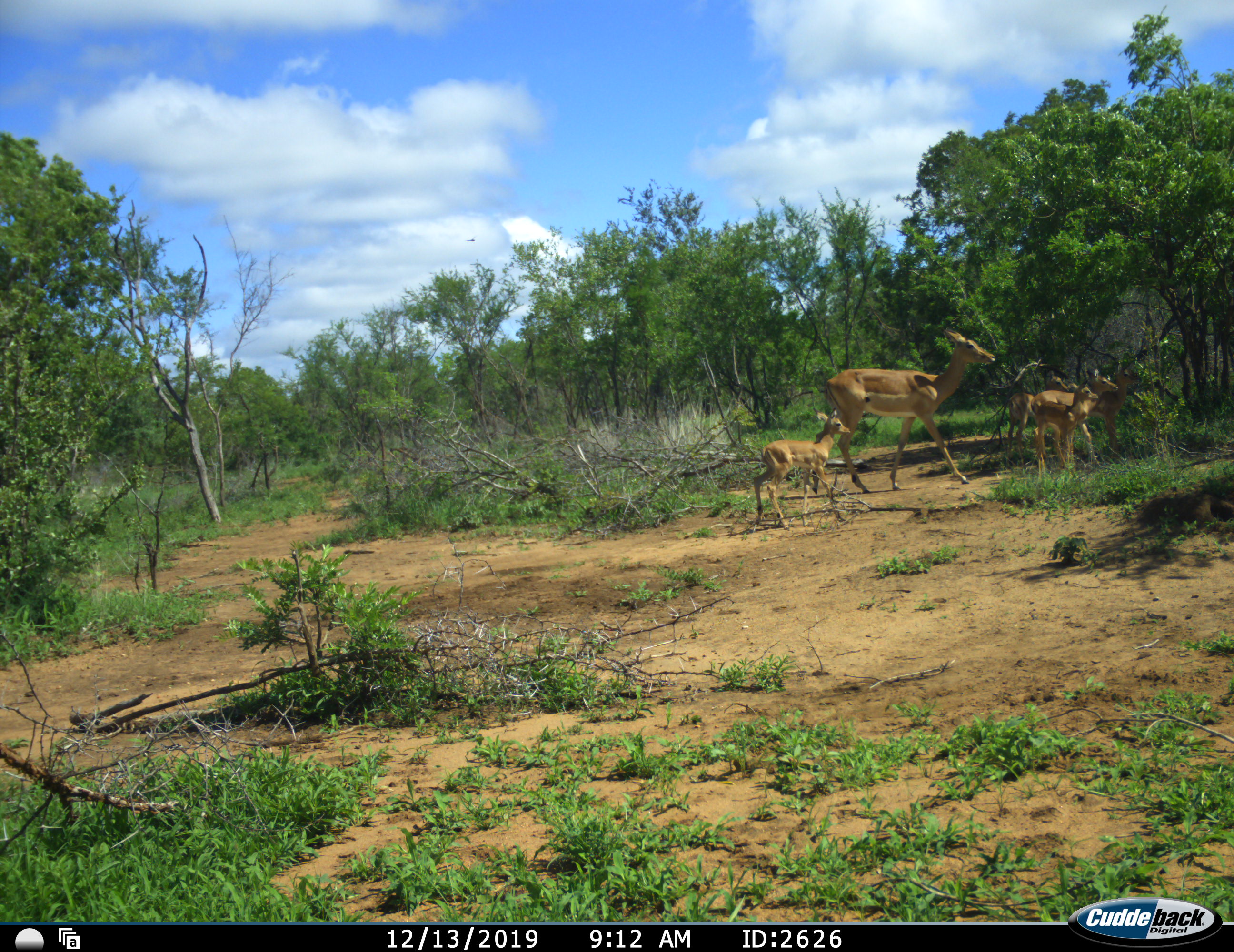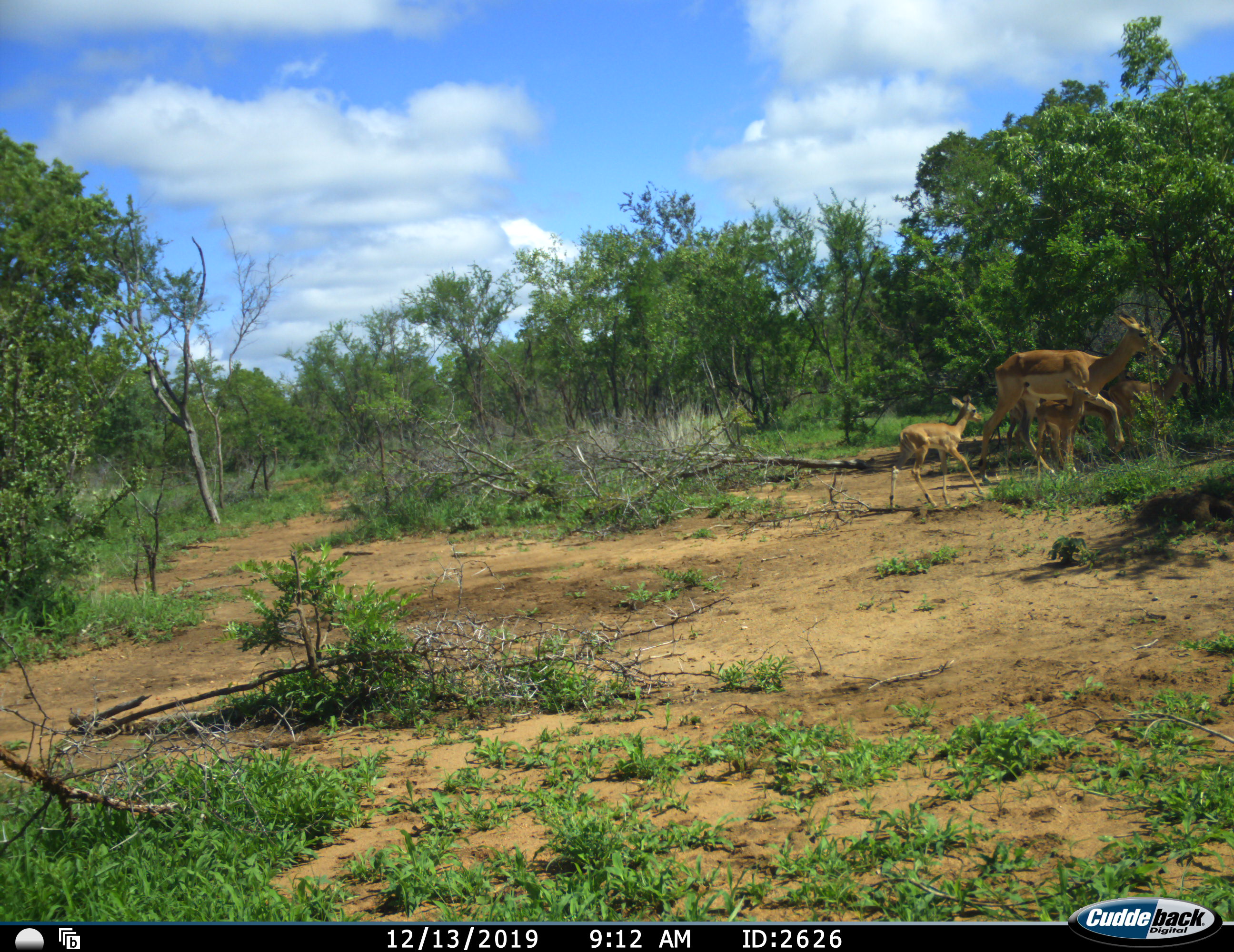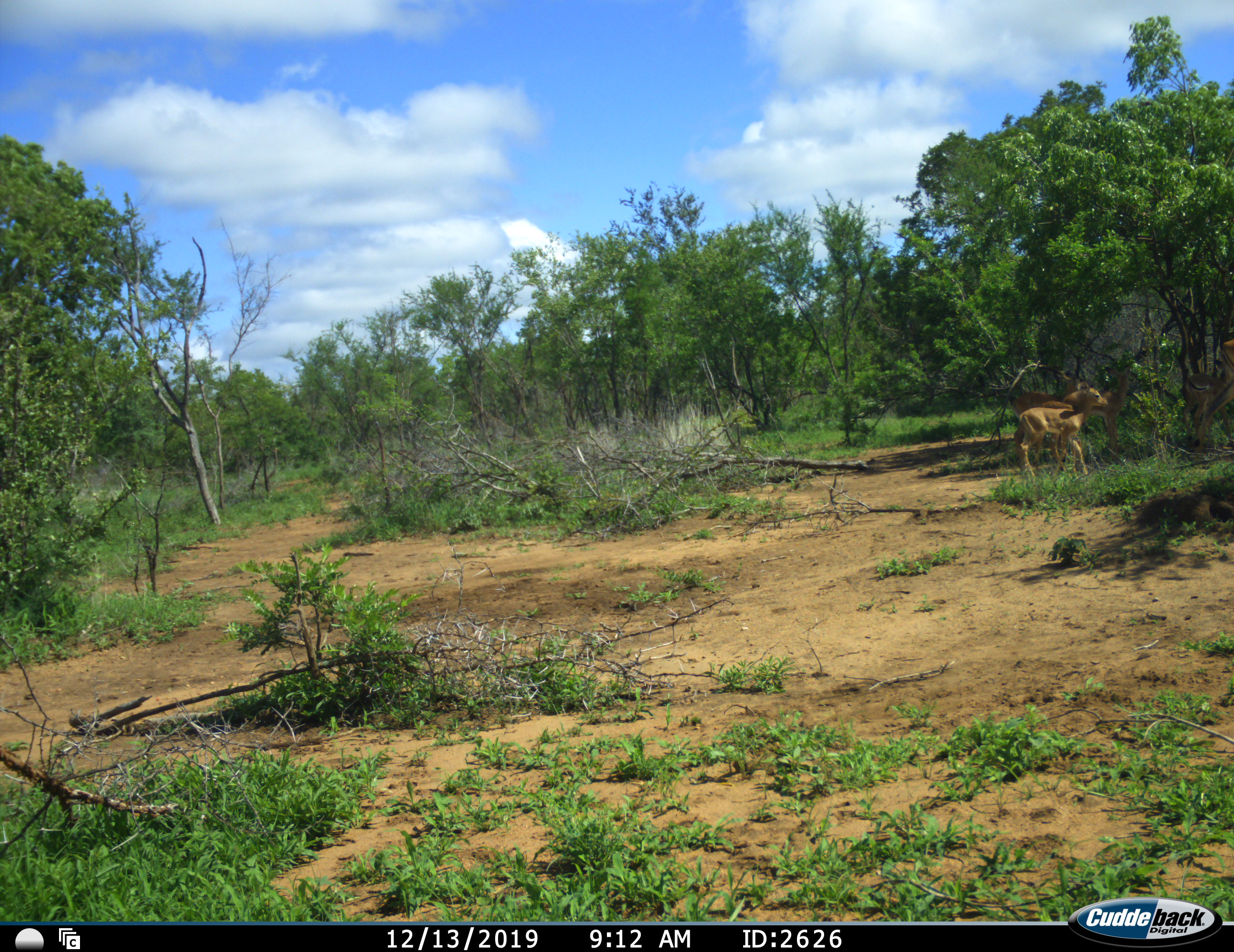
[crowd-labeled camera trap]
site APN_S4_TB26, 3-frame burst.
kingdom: Animalia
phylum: Chordata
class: Mammalia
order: Artiodactyla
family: Bovidae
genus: Aepyceros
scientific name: Aepyceros melampus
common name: impala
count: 5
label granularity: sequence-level